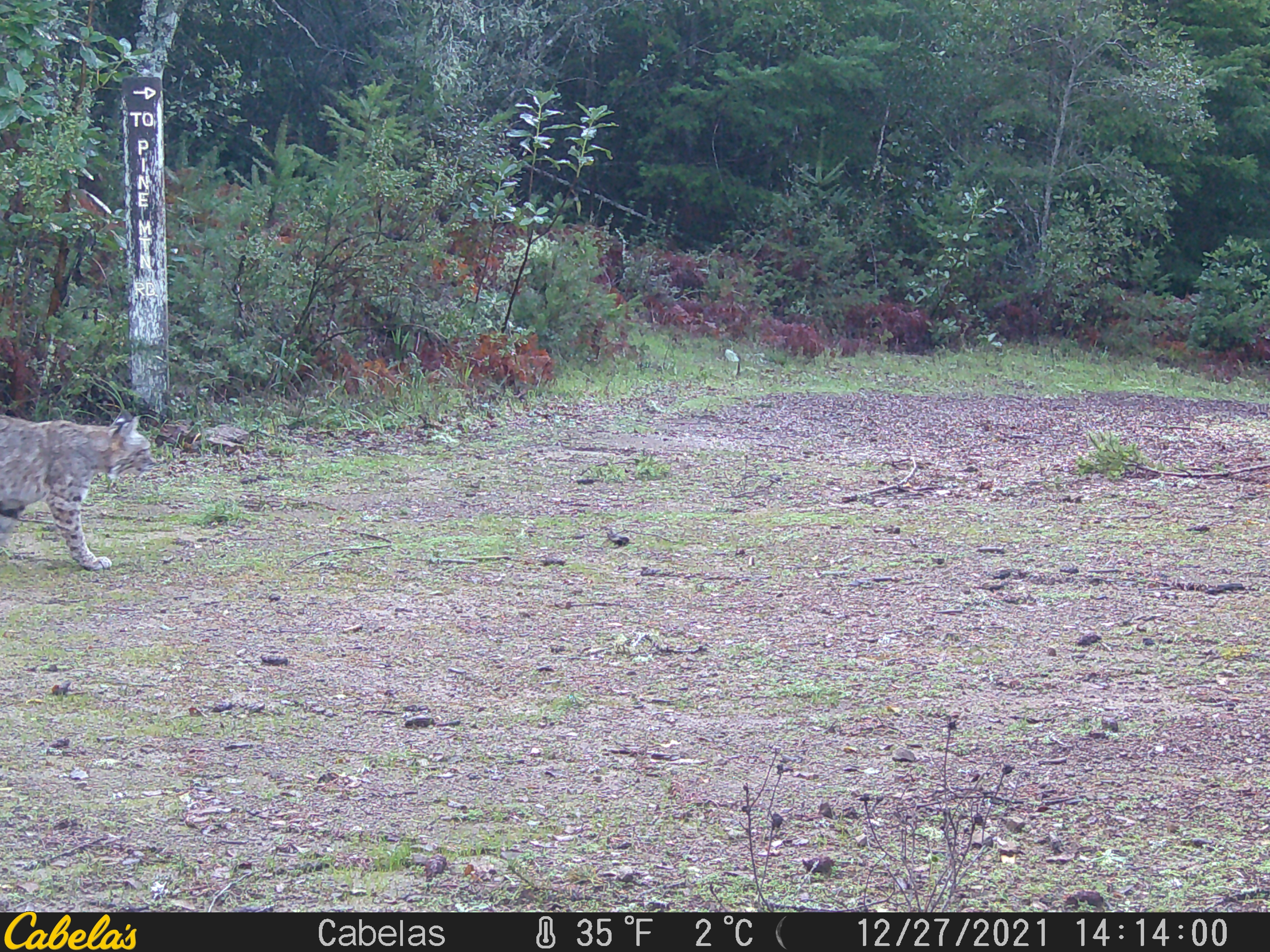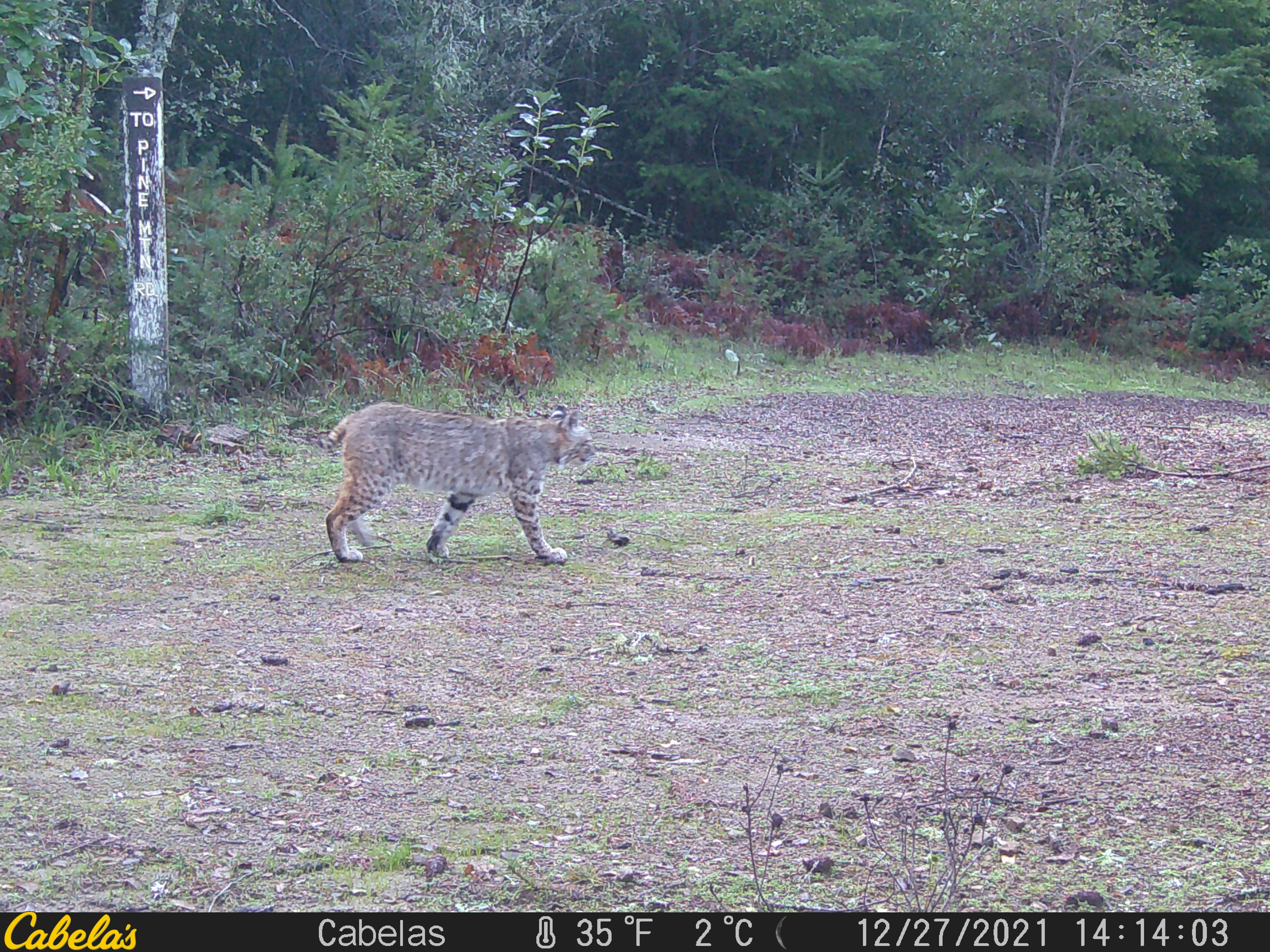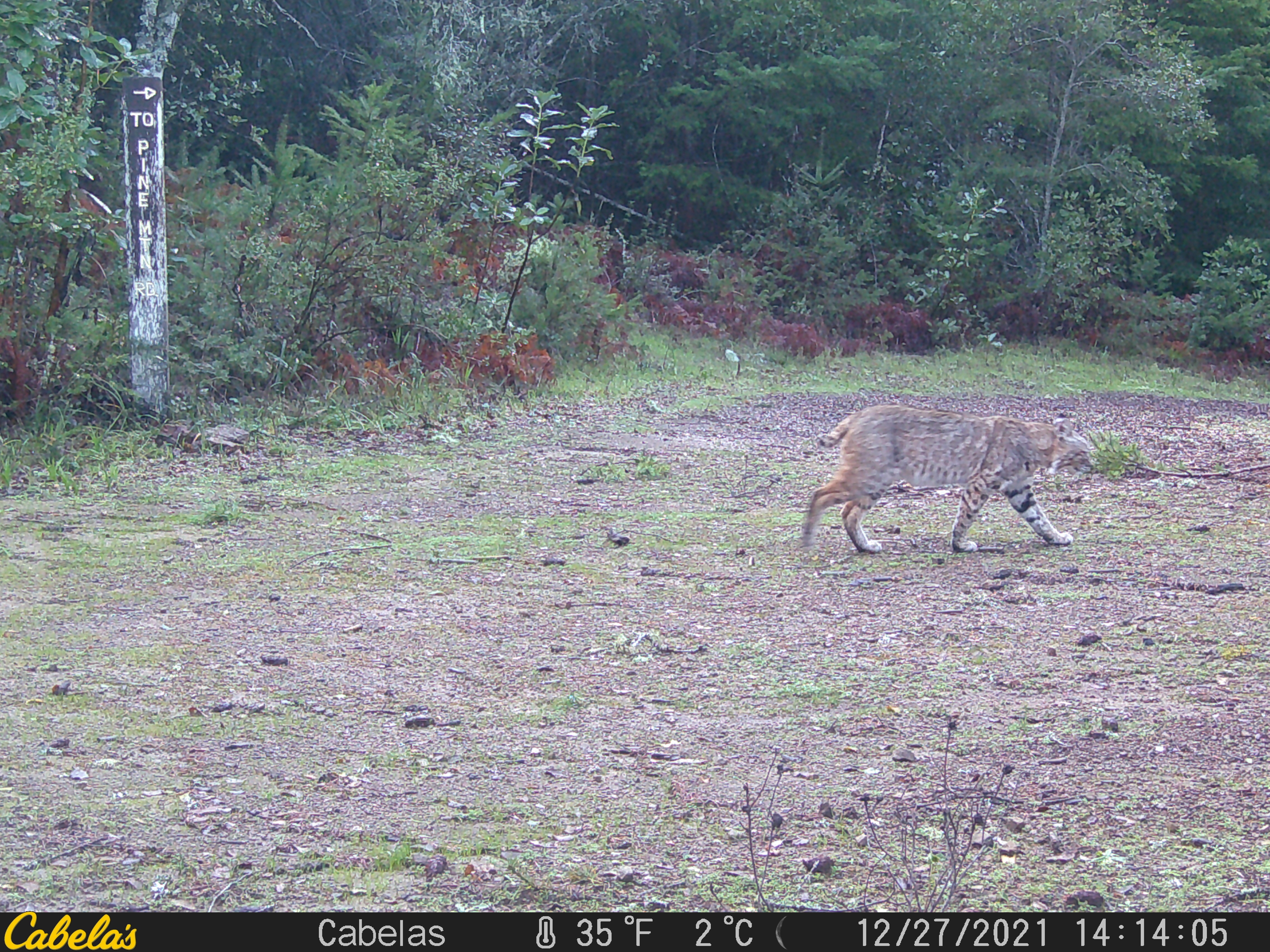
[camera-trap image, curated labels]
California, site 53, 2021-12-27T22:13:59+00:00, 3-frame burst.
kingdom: Animalia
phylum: Chordata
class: Mammalia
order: Carnivora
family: Felidae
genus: Lynx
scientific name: Lynx rufus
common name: bobcat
Bobcat (Lynx rufus).